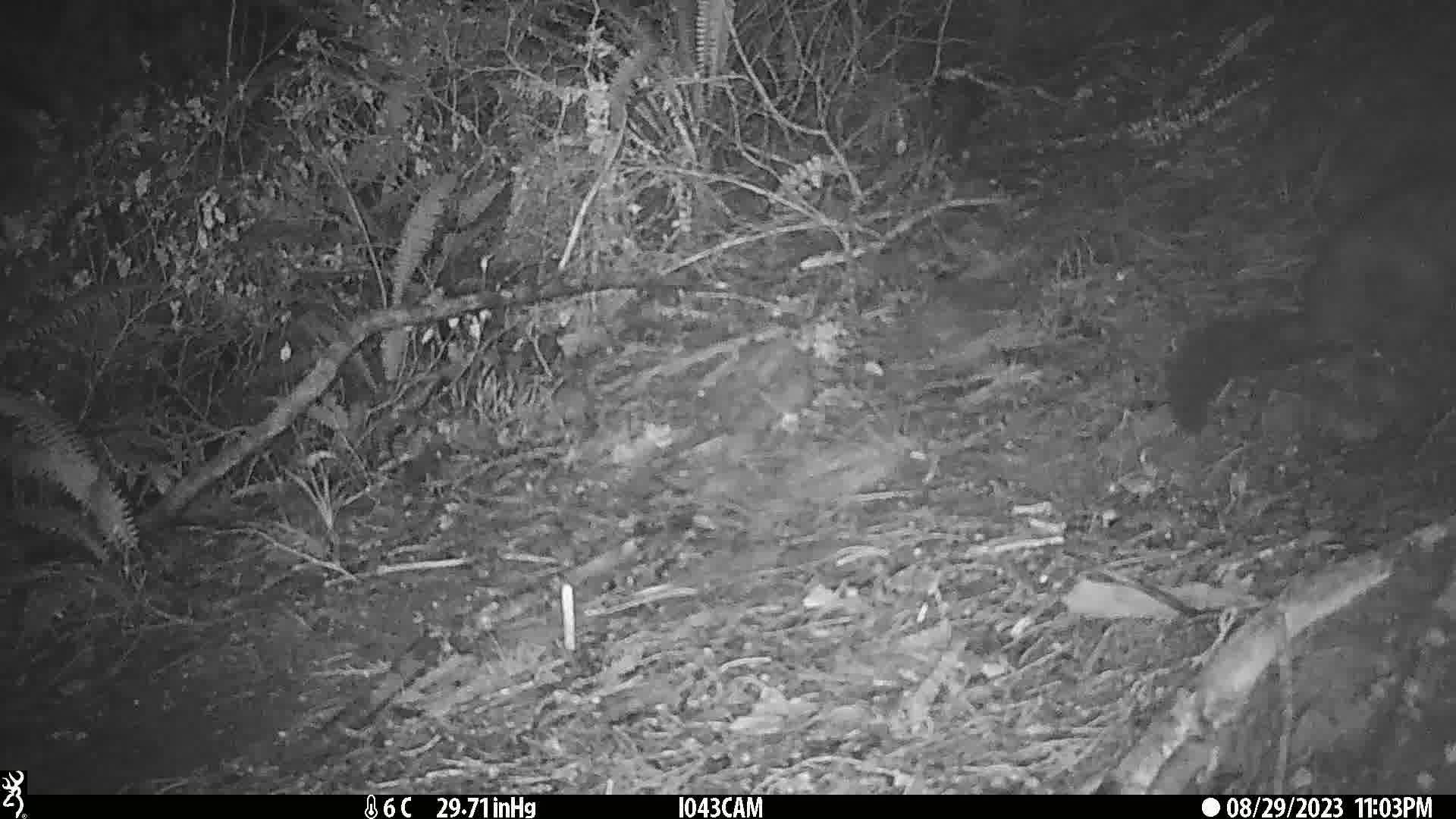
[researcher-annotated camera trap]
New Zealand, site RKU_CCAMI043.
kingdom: Animalia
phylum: Chordata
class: Mammalia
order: Diprotodontia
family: Phalangeridae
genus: Trichosurus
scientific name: Trichosurus vulpecula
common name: common brushtail possum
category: possum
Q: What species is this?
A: Possum (common brushtail possum) (Trichosurus vulpecula).